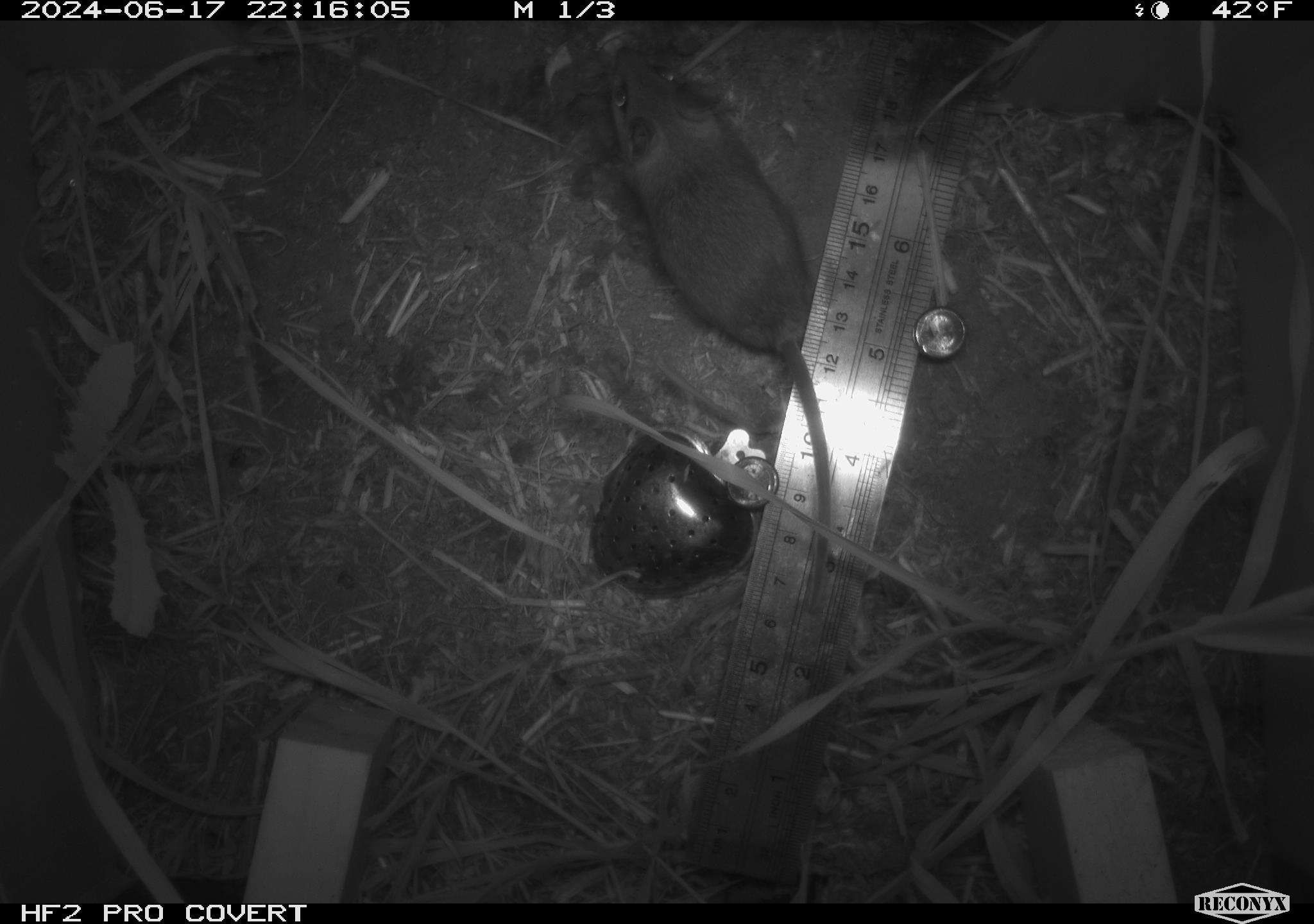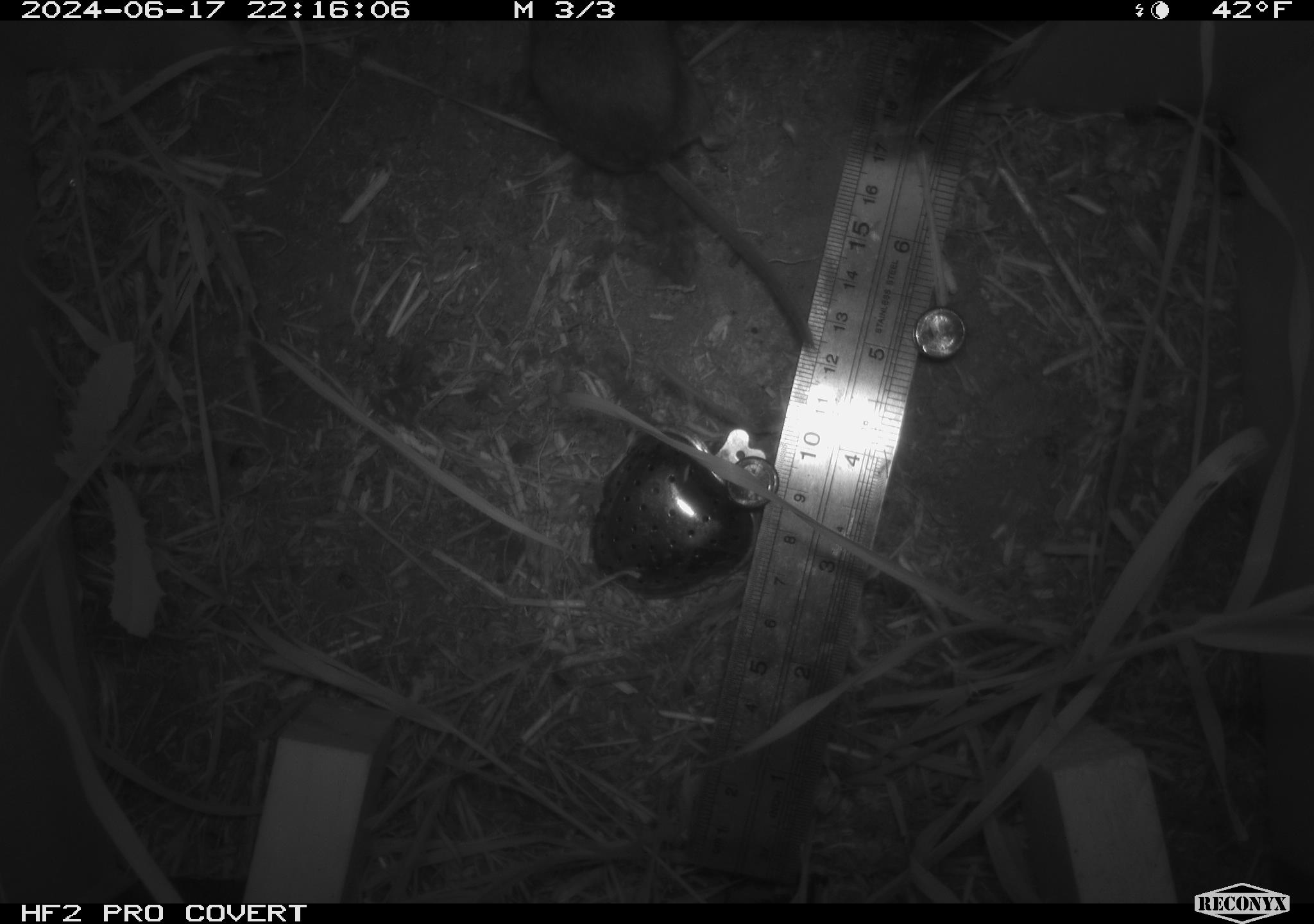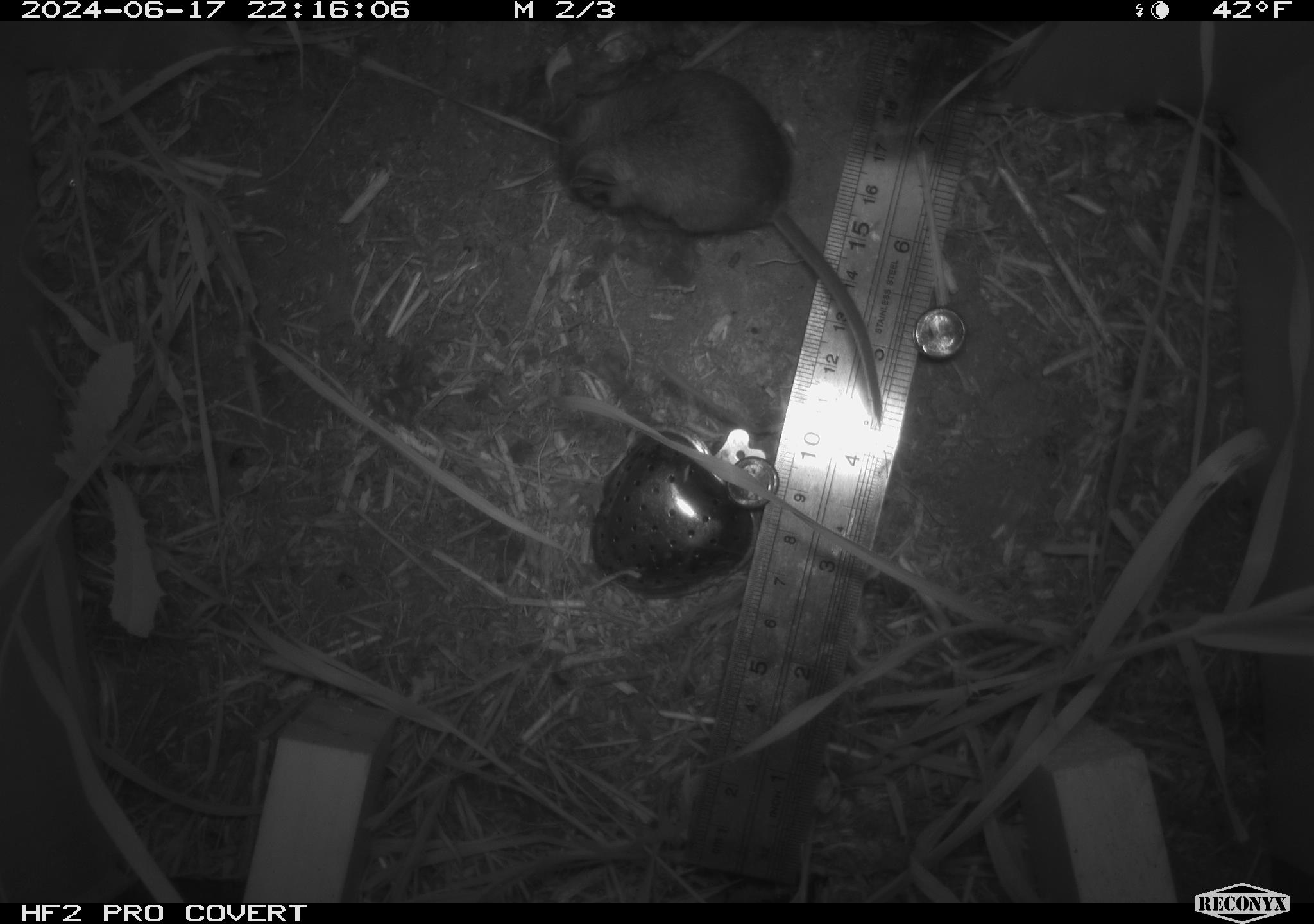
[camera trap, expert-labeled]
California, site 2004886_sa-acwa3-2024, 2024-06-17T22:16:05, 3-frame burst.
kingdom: Animalia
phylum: Chordata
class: Mammalia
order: Rodentia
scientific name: Rodentia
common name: mouse species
Mouse species (Rodentia).